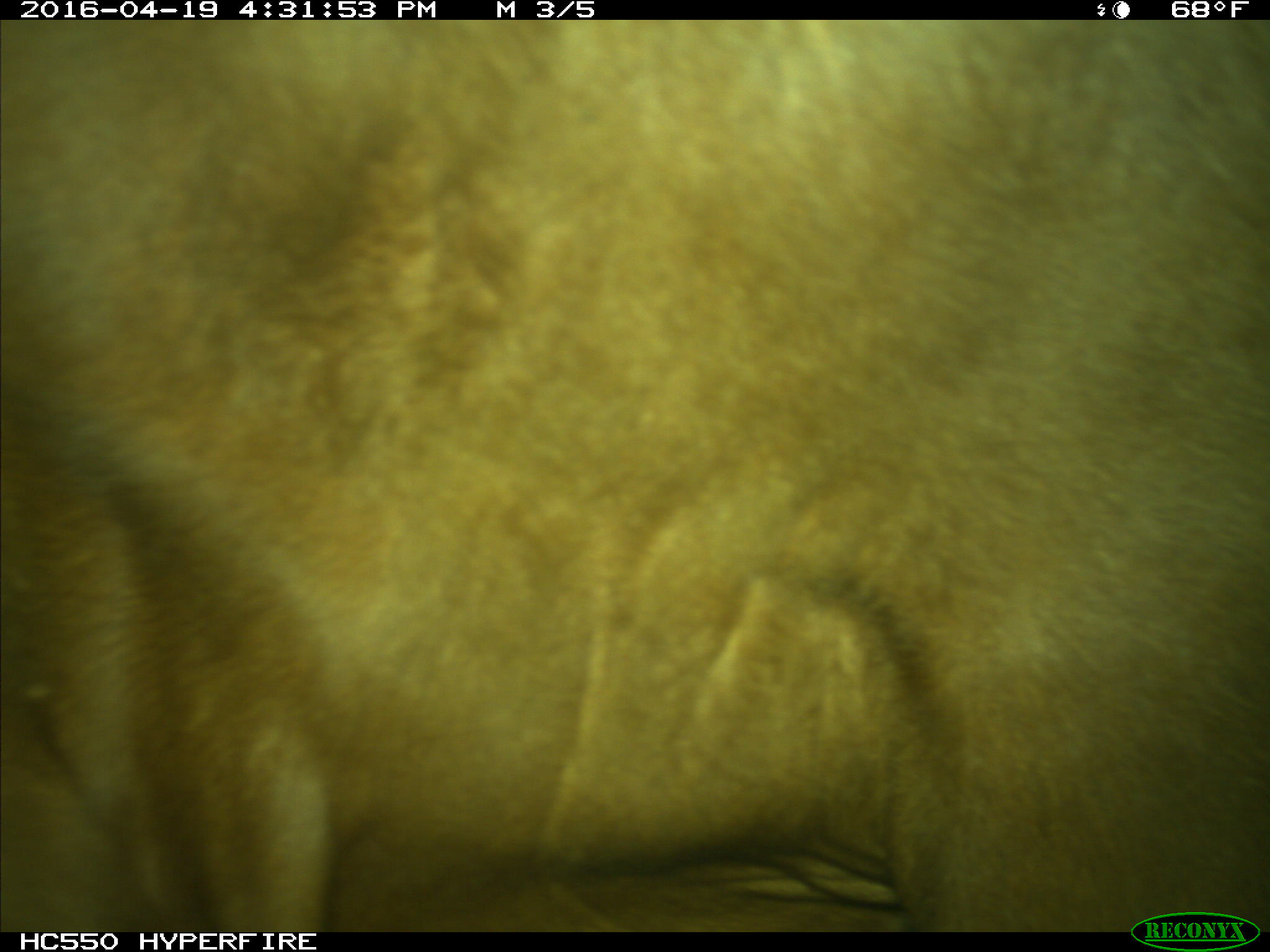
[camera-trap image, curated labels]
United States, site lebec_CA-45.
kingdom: Animalia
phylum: Chordata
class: Mammalia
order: Artiodactyla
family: Bovidae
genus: Bos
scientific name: Bos taurus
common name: domestic cow